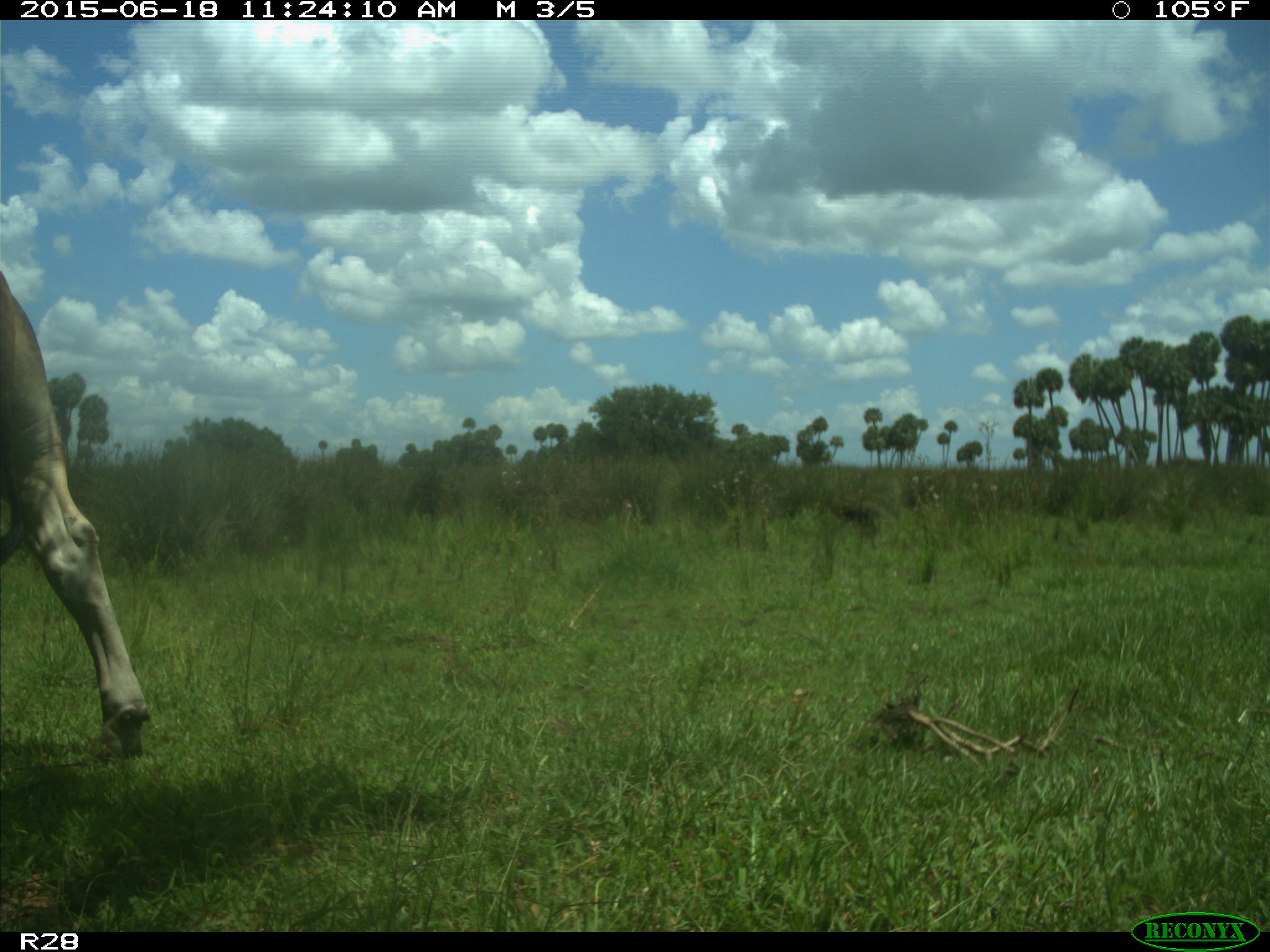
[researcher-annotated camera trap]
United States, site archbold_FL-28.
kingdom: Animalia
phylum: Chordata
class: Mammalia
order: Artiodactyla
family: Bovidae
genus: Bos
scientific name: Bos taurus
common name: domestic cow